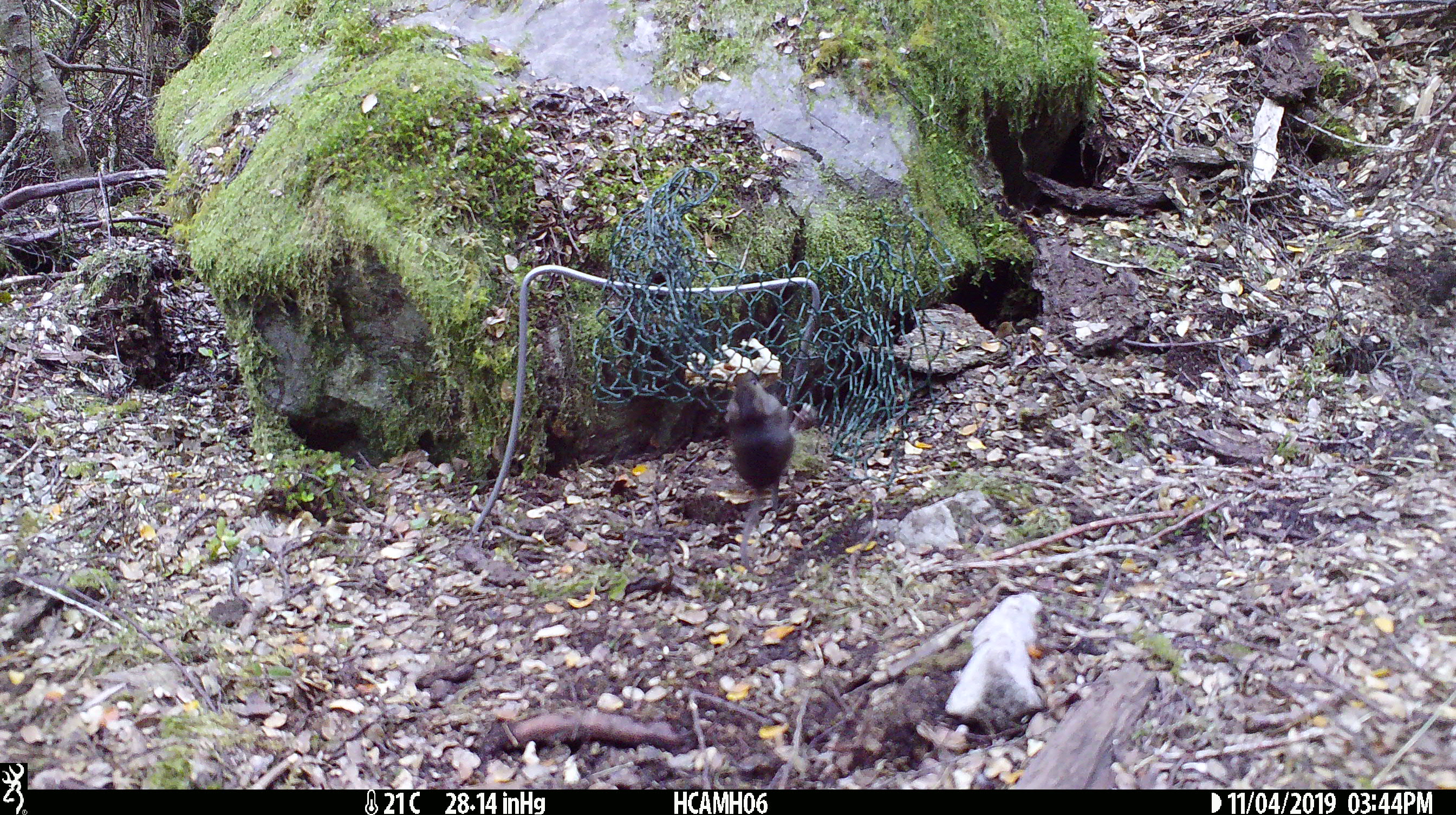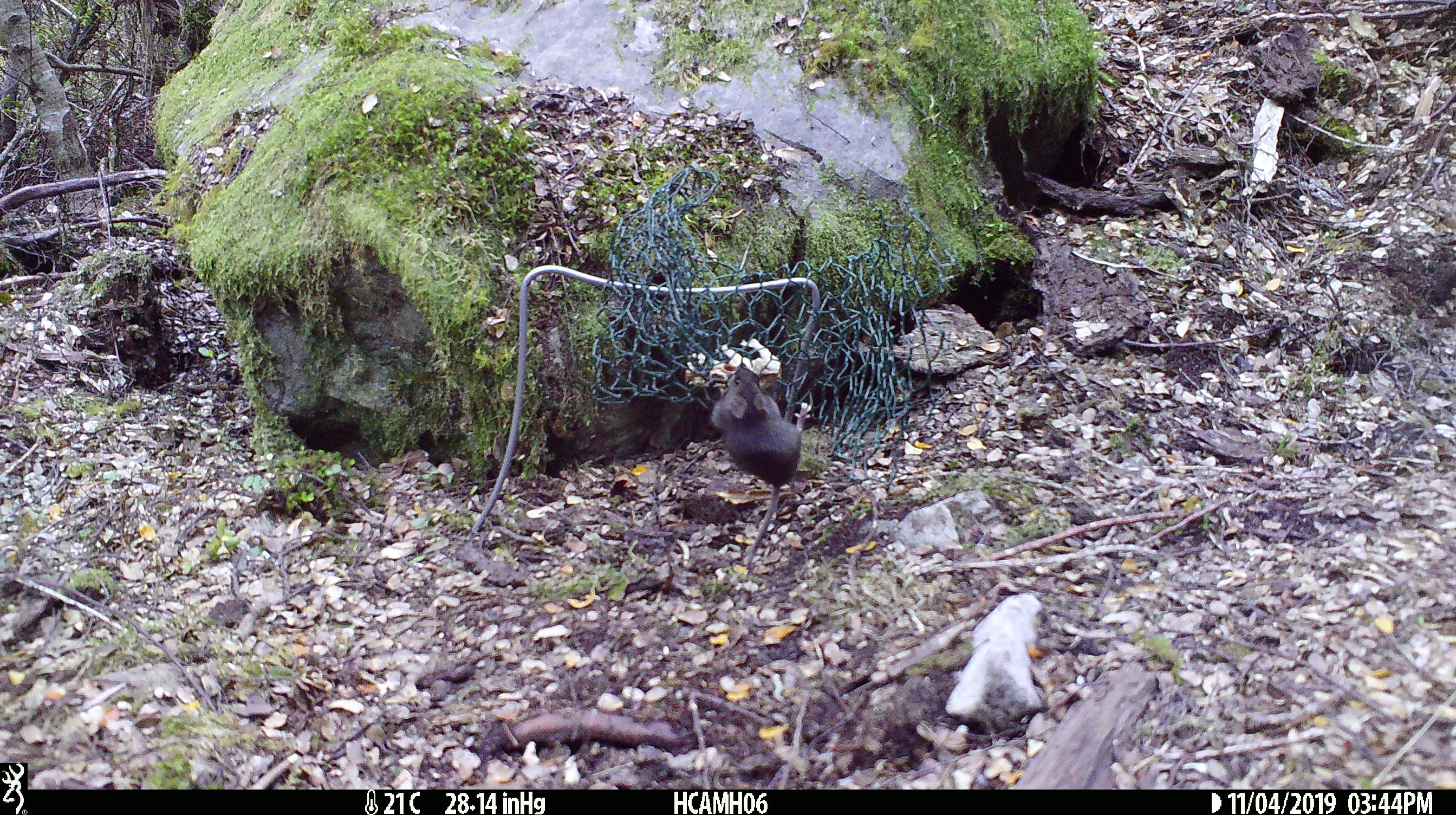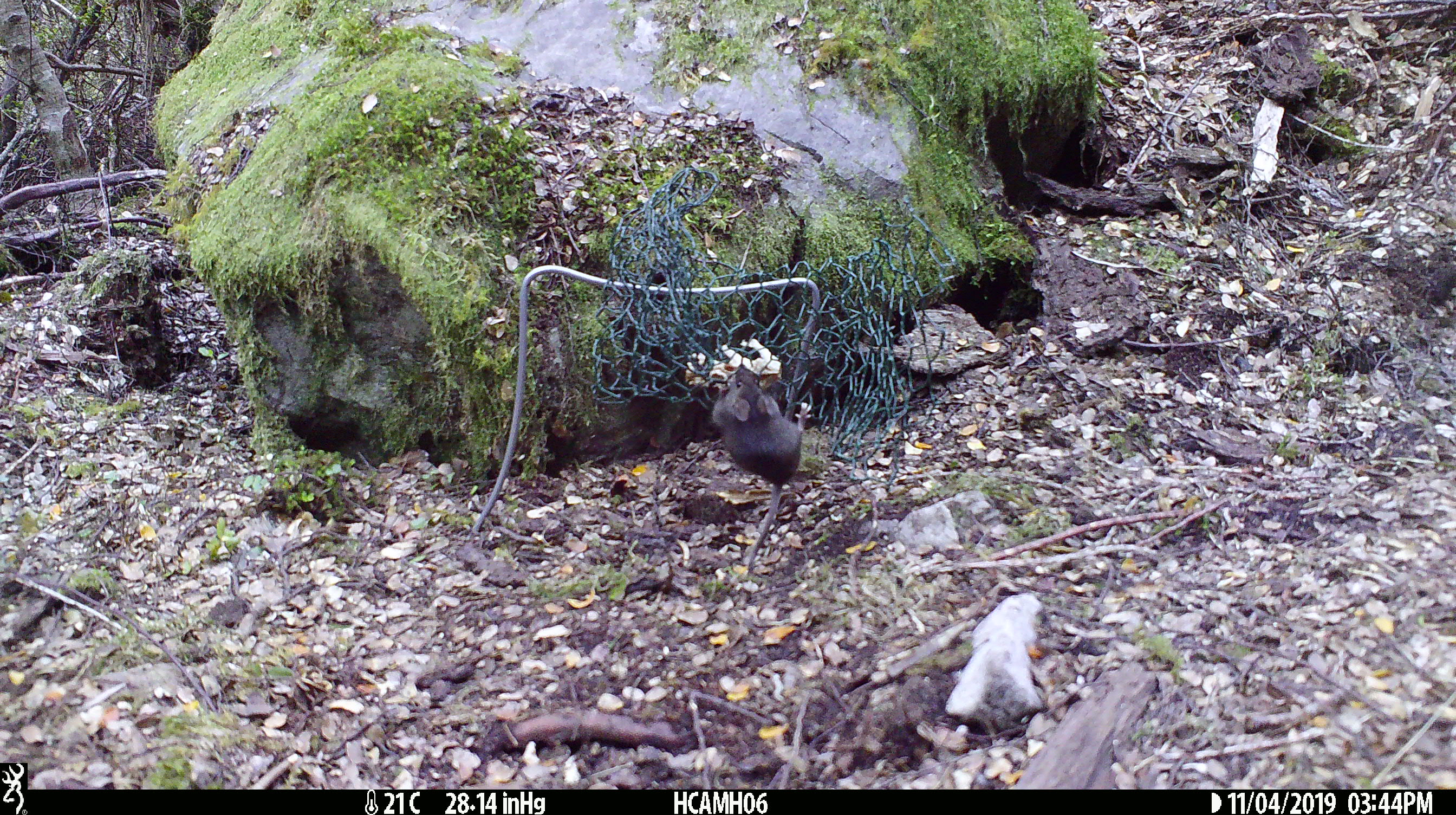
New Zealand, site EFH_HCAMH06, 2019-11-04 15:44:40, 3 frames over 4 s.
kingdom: Animalia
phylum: Chordata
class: Mammalia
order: Rodentia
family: Muridae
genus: Mus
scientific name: Mus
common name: mouse